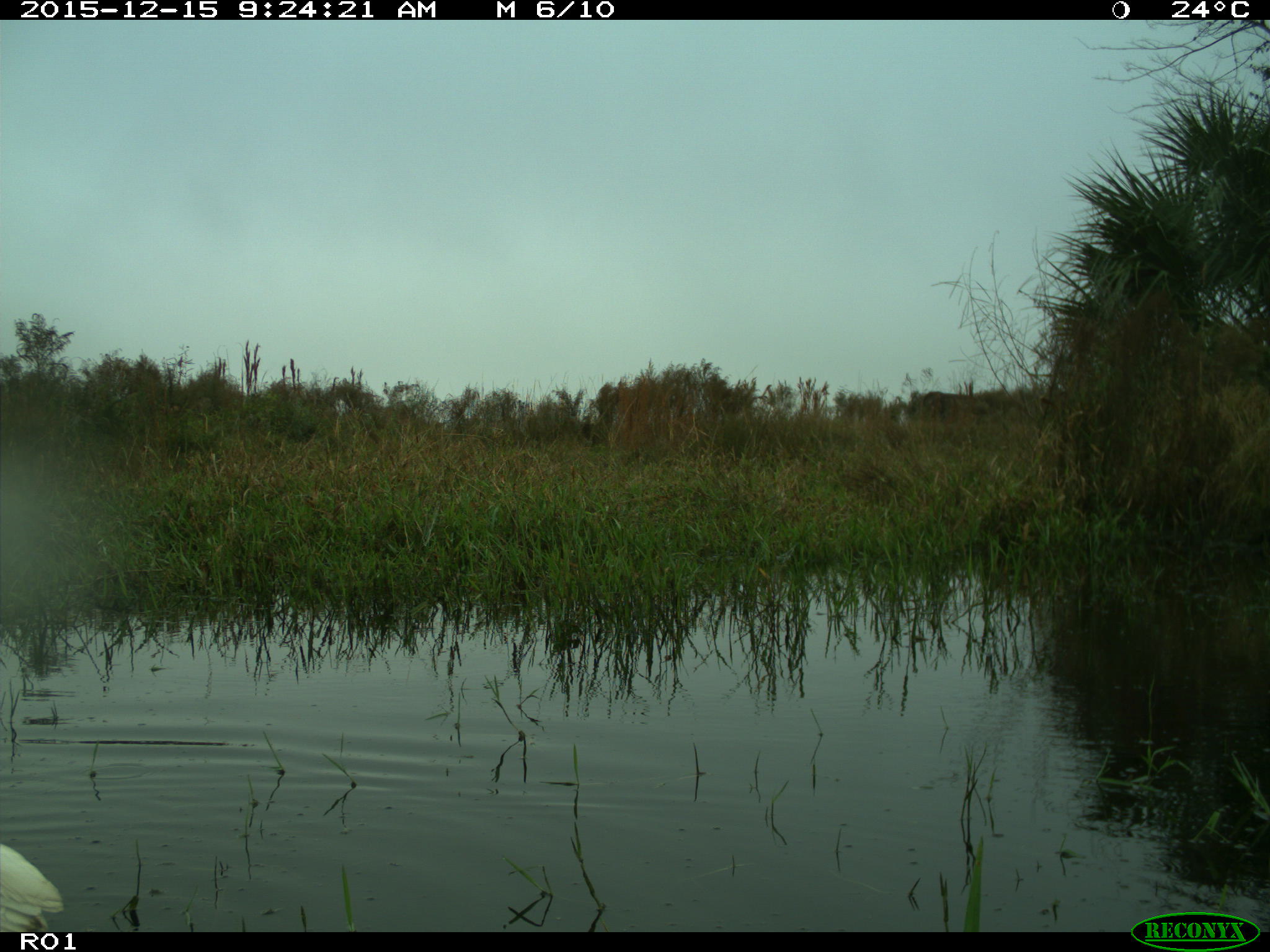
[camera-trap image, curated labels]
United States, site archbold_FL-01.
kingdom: Animalia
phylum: Chordata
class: Aves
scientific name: Aves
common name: birds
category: unidentified bird